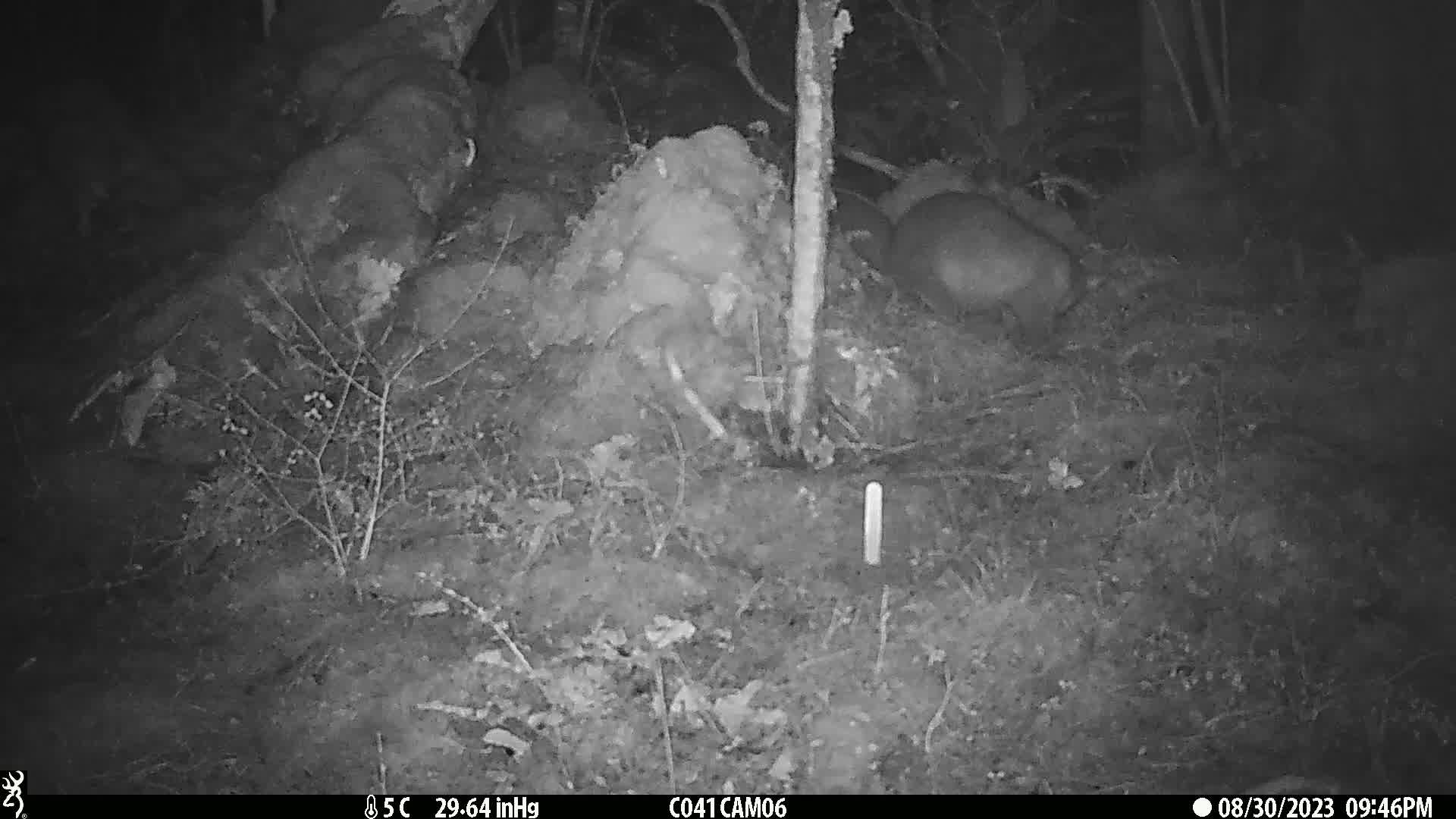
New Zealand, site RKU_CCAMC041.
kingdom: Animalia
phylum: Chordata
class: Mammalia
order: Diprotodontia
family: Phalangeridae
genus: Trichosurus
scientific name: Trichosurus vulpecula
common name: common brushtail possum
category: possum